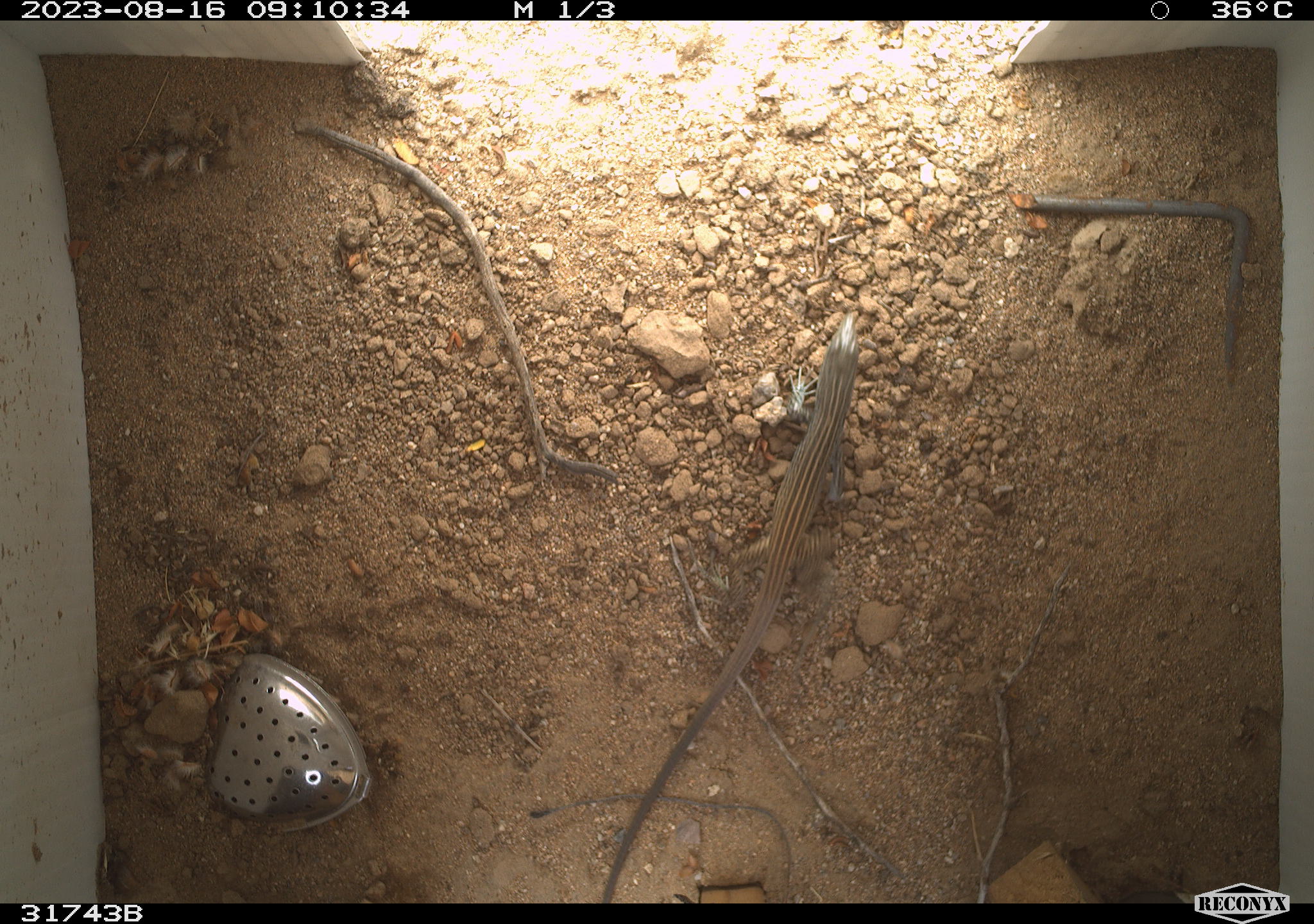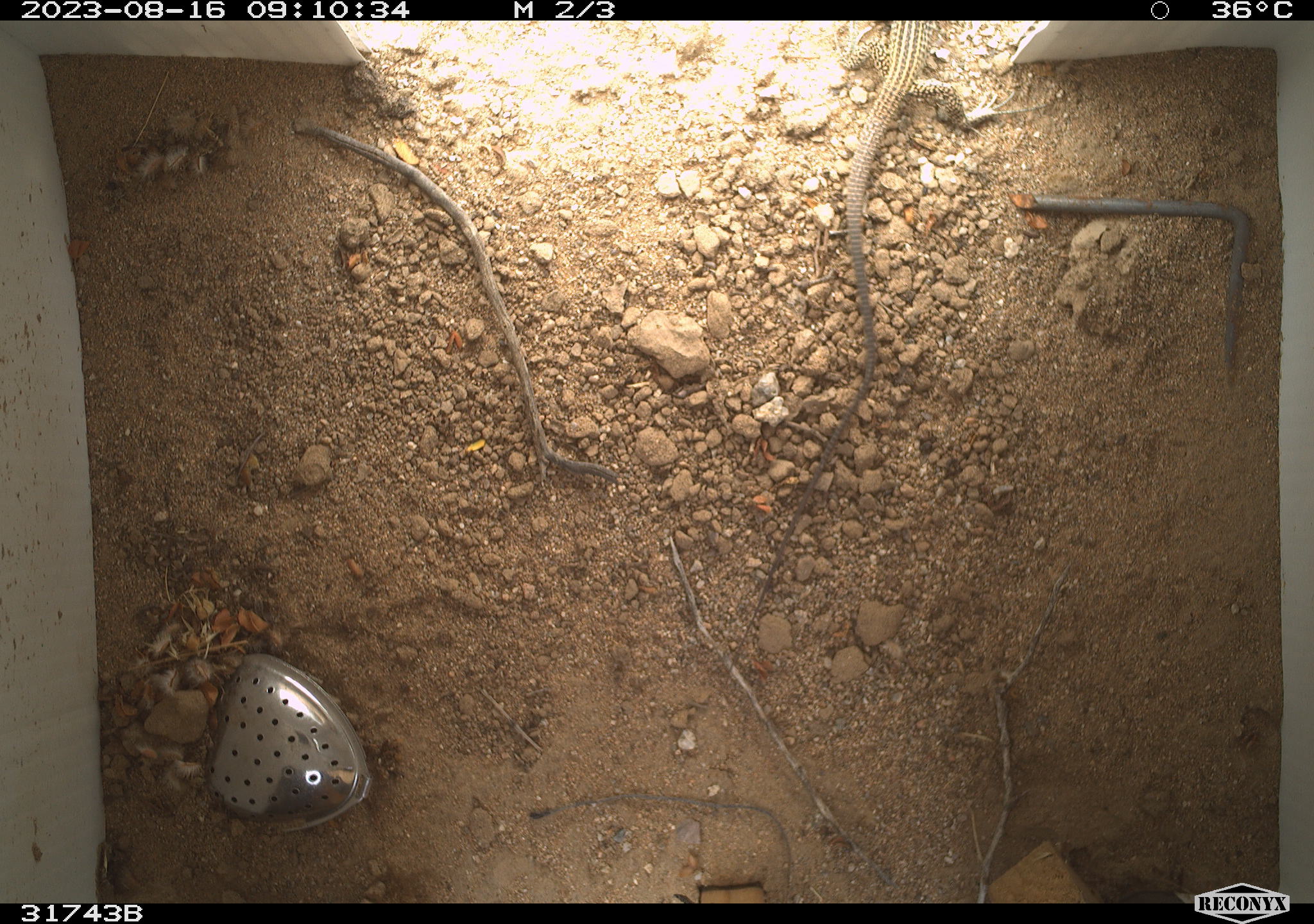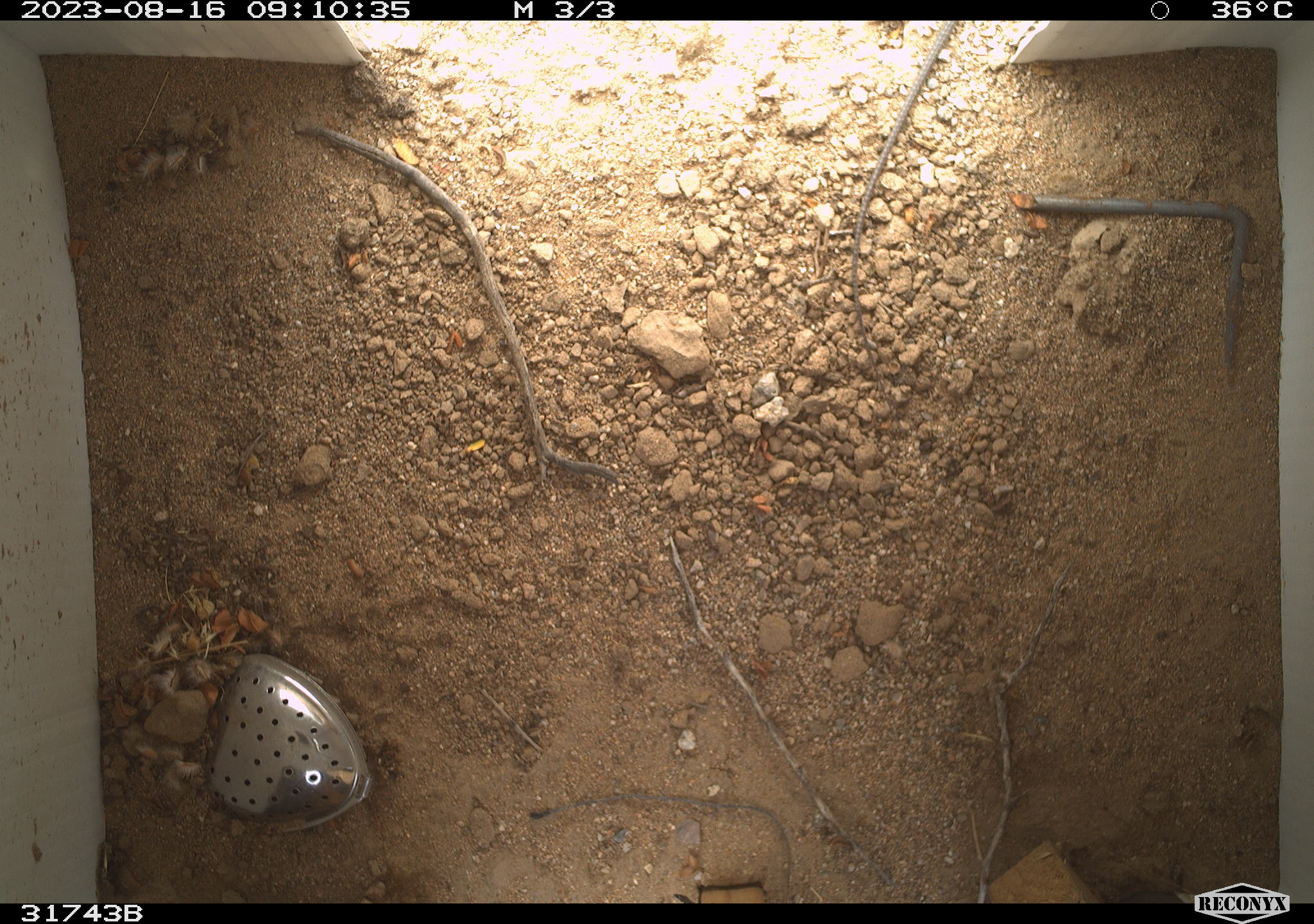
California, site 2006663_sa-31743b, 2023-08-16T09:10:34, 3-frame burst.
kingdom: Animalia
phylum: Chordata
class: Reptilia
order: Squamata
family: Teiidae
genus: Aspidoscelis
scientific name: Aspidoscelis tigris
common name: western whiptail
Western whiptail (Aspidoscelis tigris).